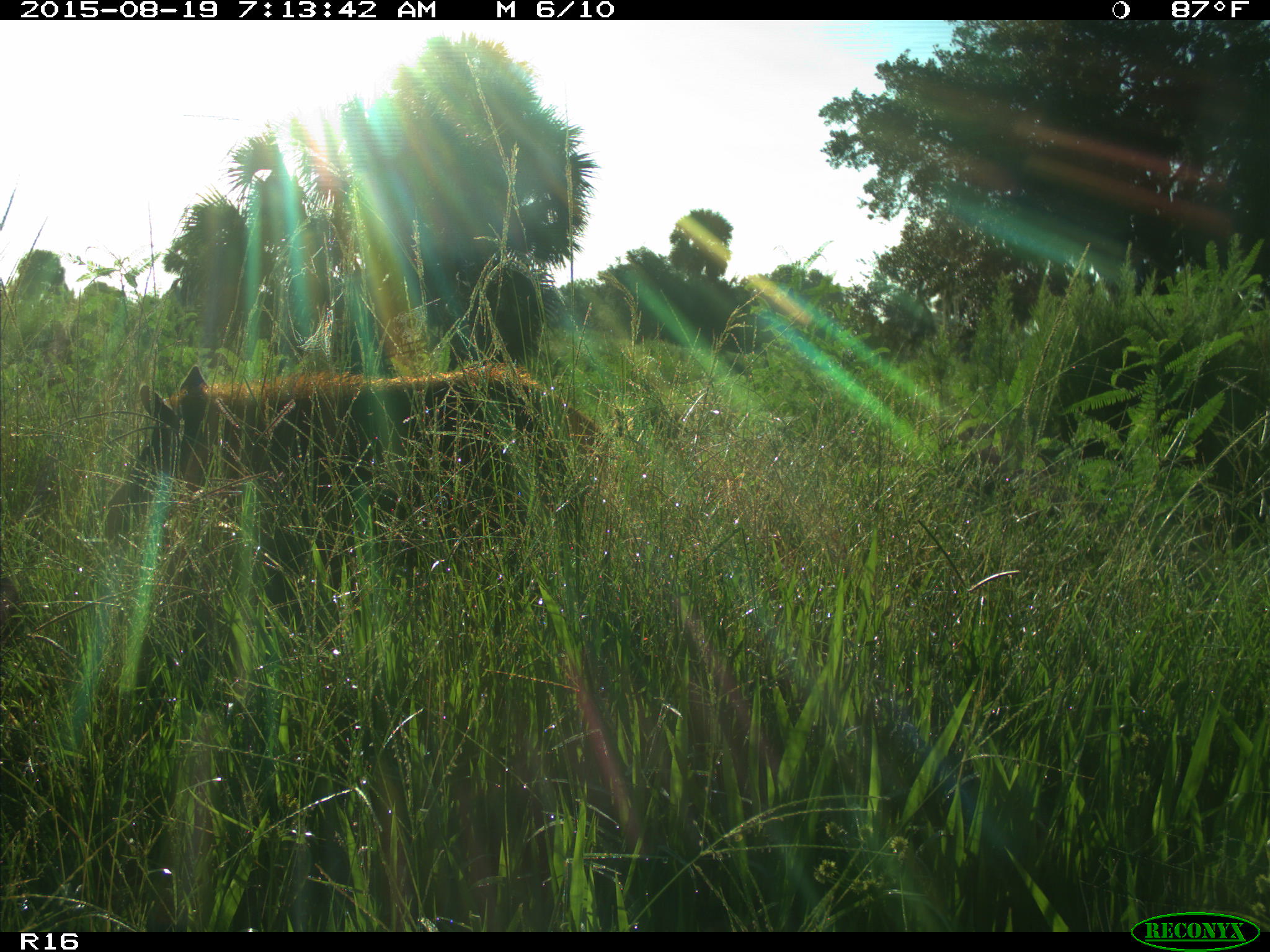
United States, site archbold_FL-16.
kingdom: Animalia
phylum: Chordata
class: Mammalia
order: Artiodactyla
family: Suidae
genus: Sus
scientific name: Sus scrofa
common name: wild boar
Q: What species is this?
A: Sus scrofa (wild boar).